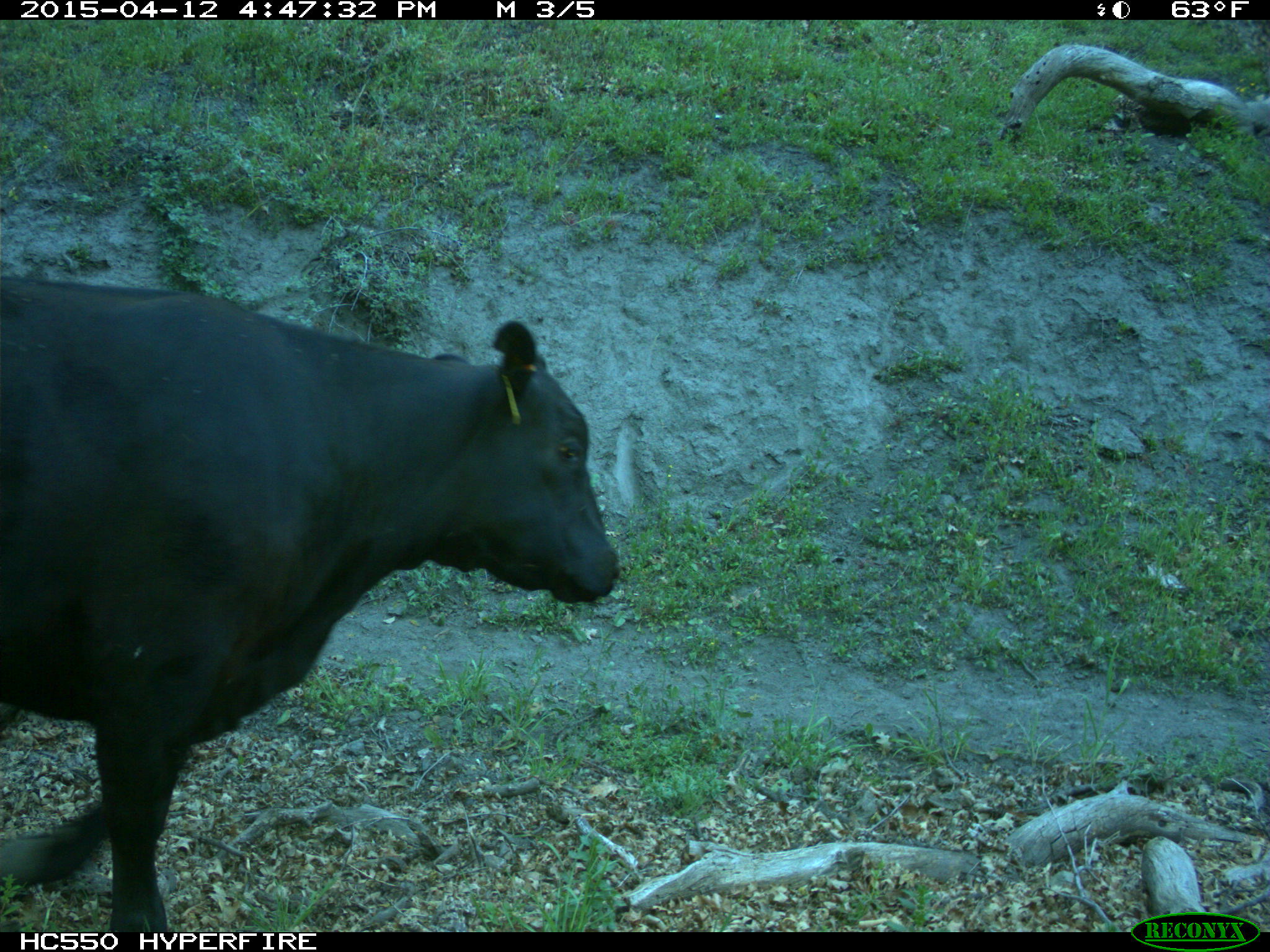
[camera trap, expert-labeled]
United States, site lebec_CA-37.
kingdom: Animalia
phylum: Chordata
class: Mammalia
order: Artiodactyla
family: Bovidae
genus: Bos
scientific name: Bos taurus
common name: domestic cow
Bos taurus (domestic cow).